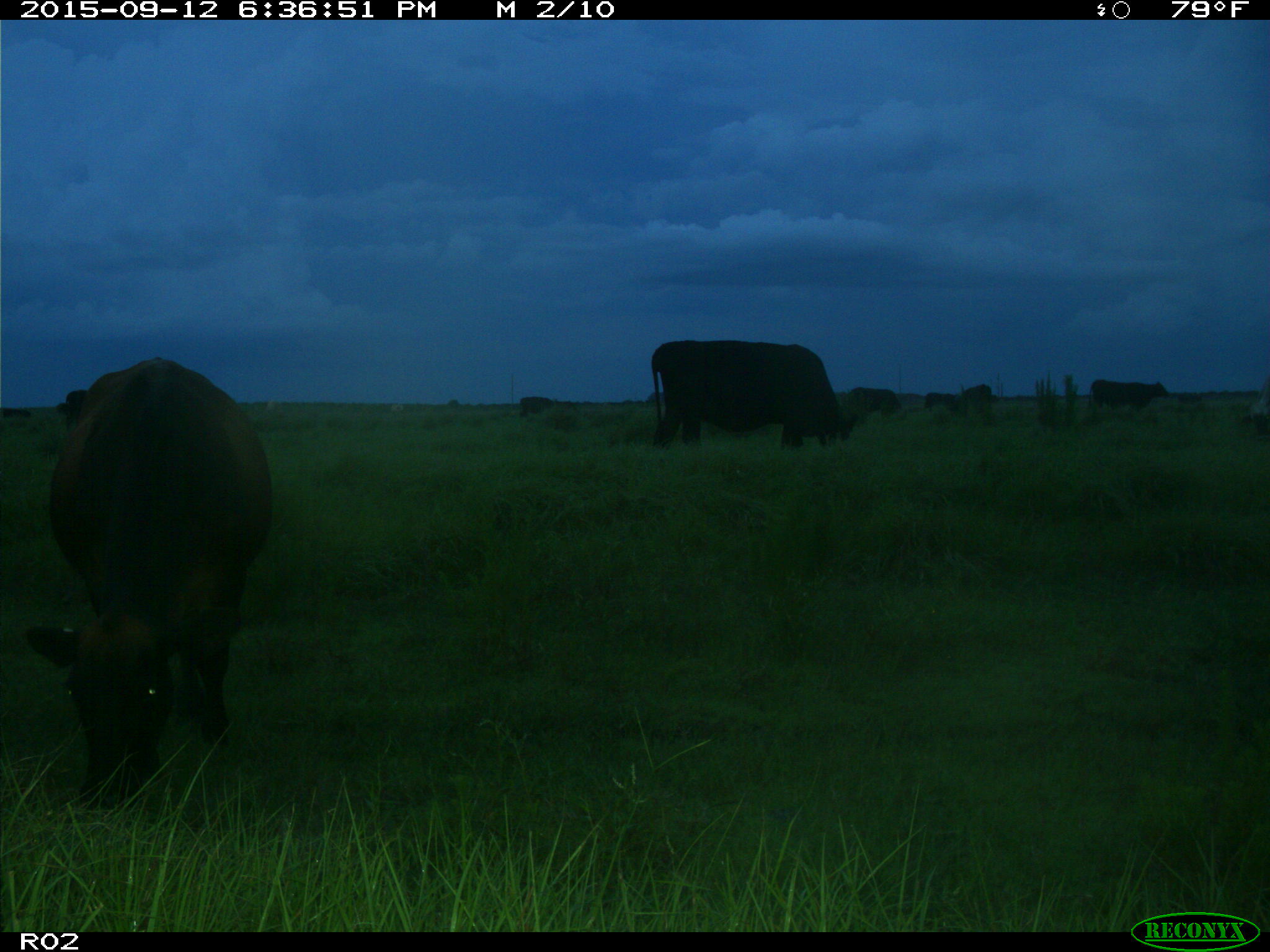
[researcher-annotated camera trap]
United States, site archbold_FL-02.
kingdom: Animalia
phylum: Chordata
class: Mammalia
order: Artiodactyla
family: Bovidae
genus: Bos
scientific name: Bos taurus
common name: domestic cow